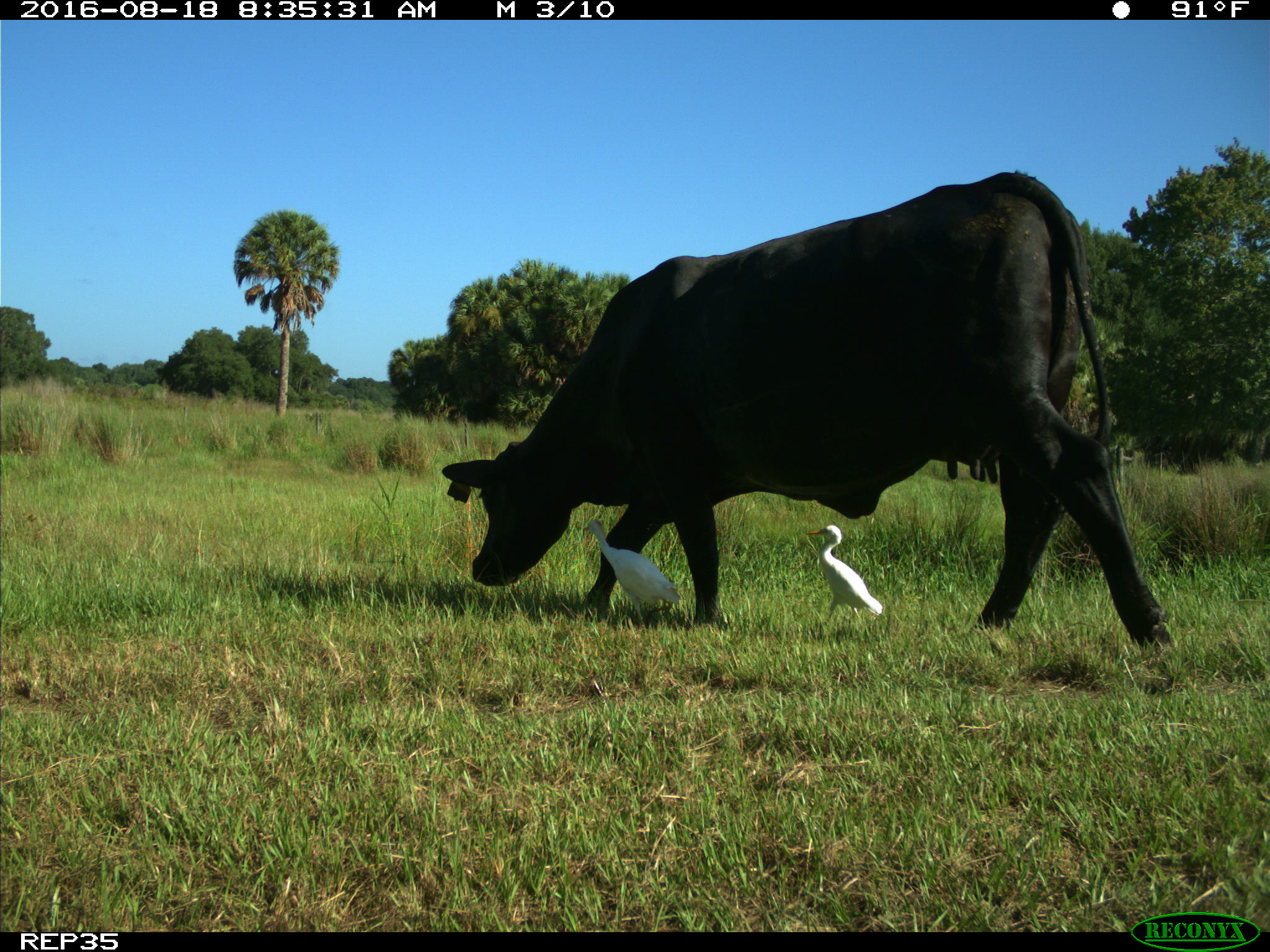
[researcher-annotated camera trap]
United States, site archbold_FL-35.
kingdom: Animalia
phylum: Chordata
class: Mammalia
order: Artiodactyla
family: Bovidae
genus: Bos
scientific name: Bos taurus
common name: domestic cow